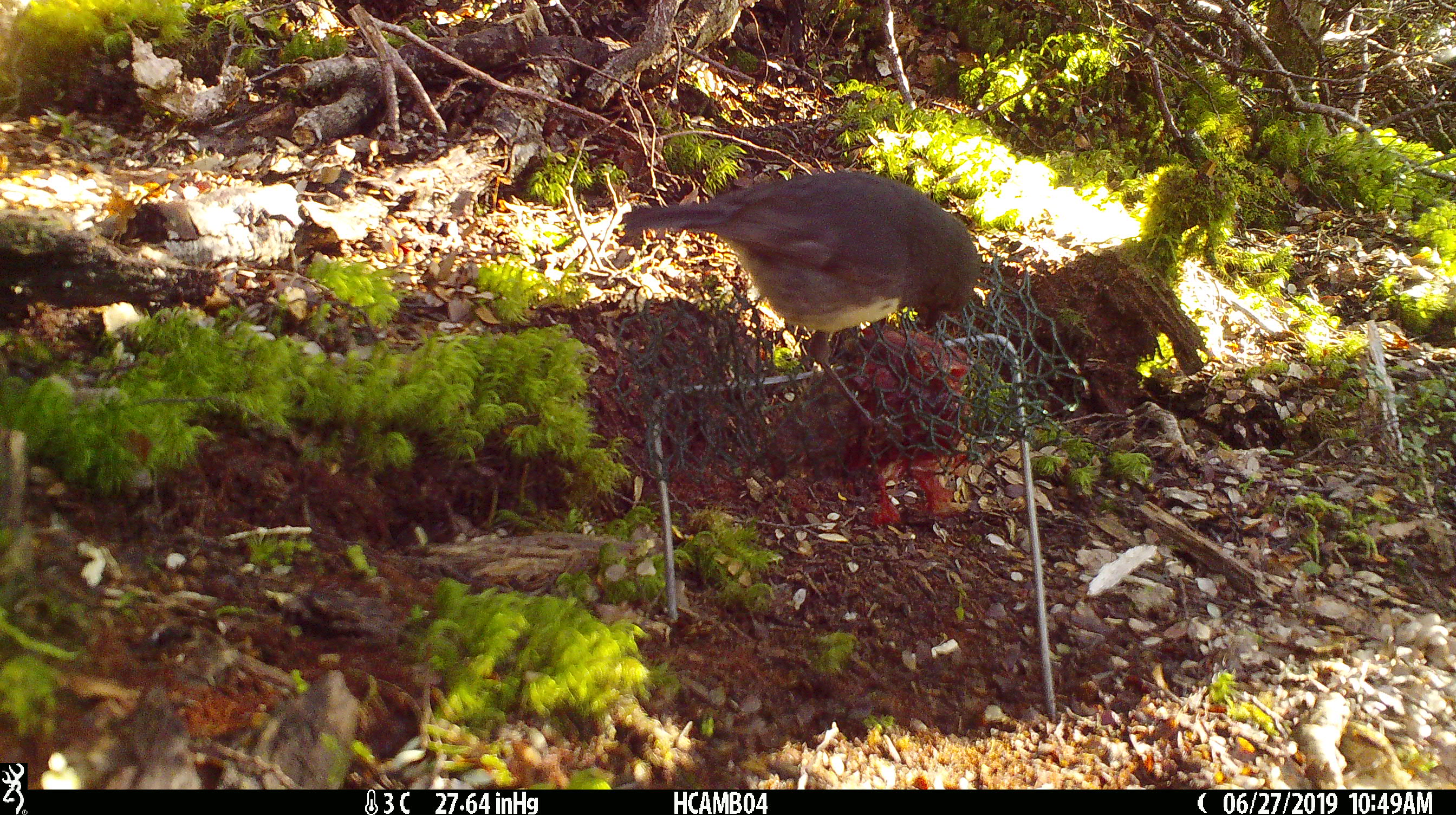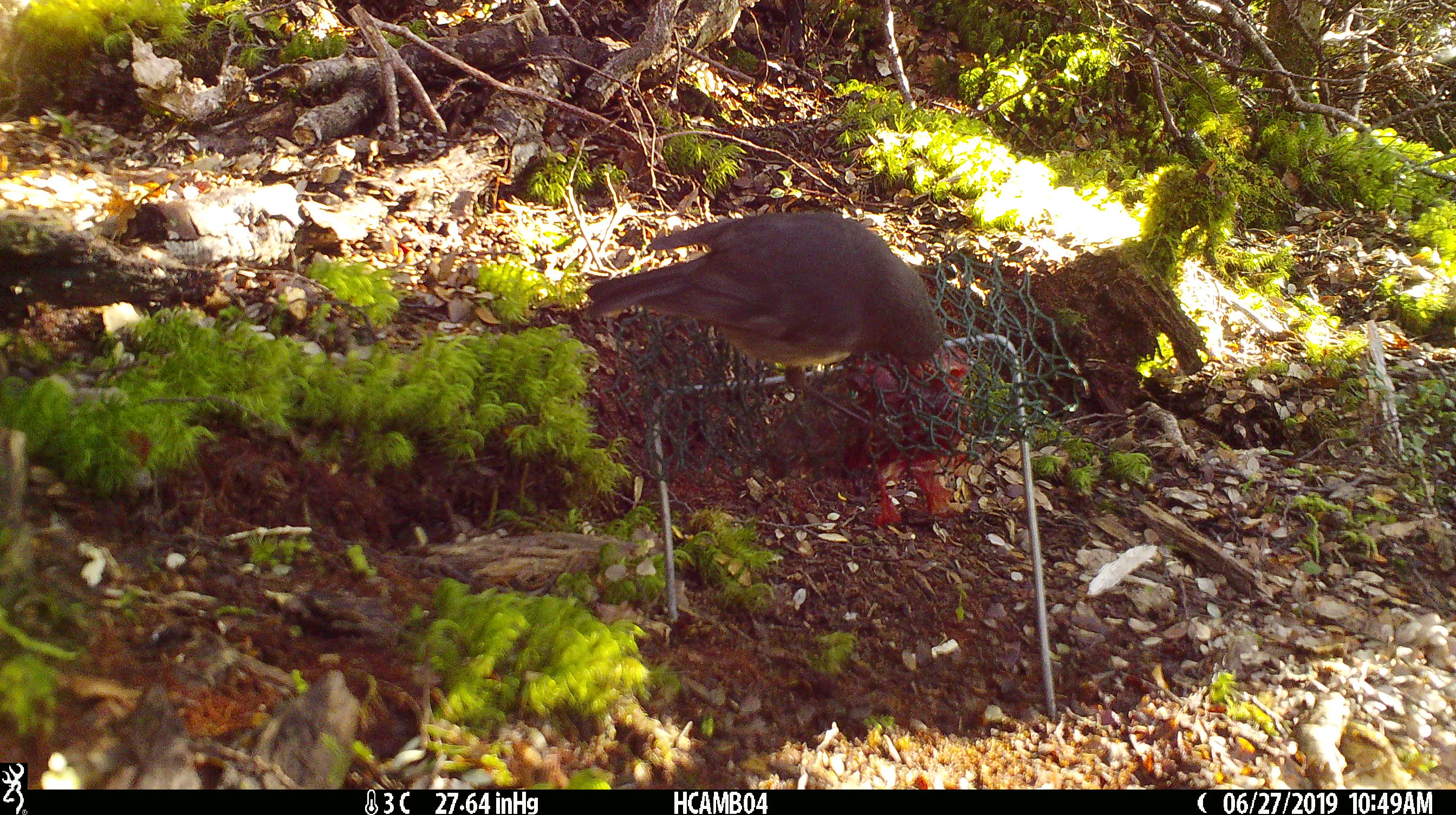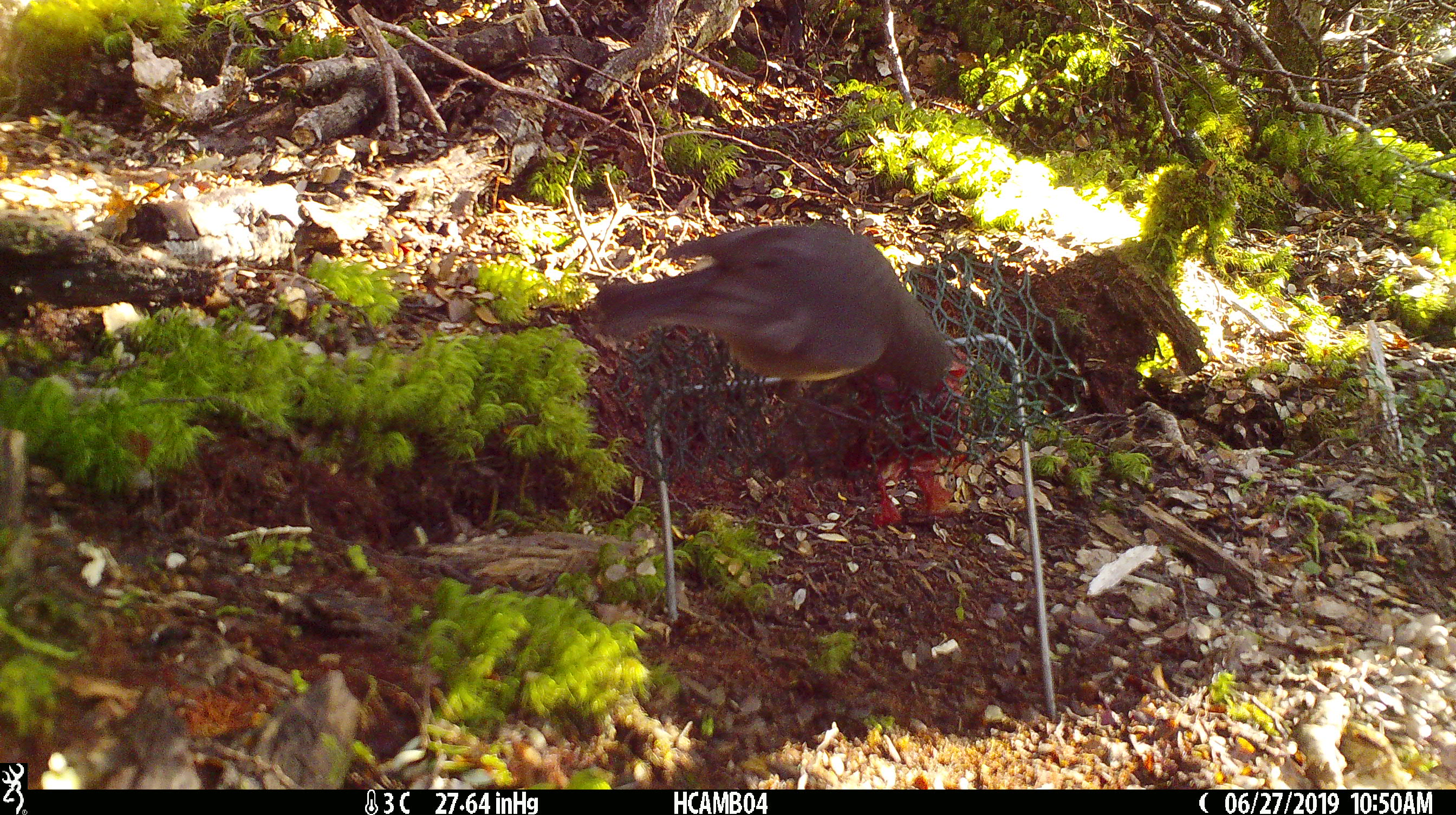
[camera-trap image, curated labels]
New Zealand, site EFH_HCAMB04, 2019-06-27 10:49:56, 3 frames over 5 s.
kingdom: Animalia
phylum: Chordata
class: Aves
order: Passeriformes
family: Petroicidae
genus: Petroica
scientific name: Petroica australis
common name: new zealand robin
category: robin